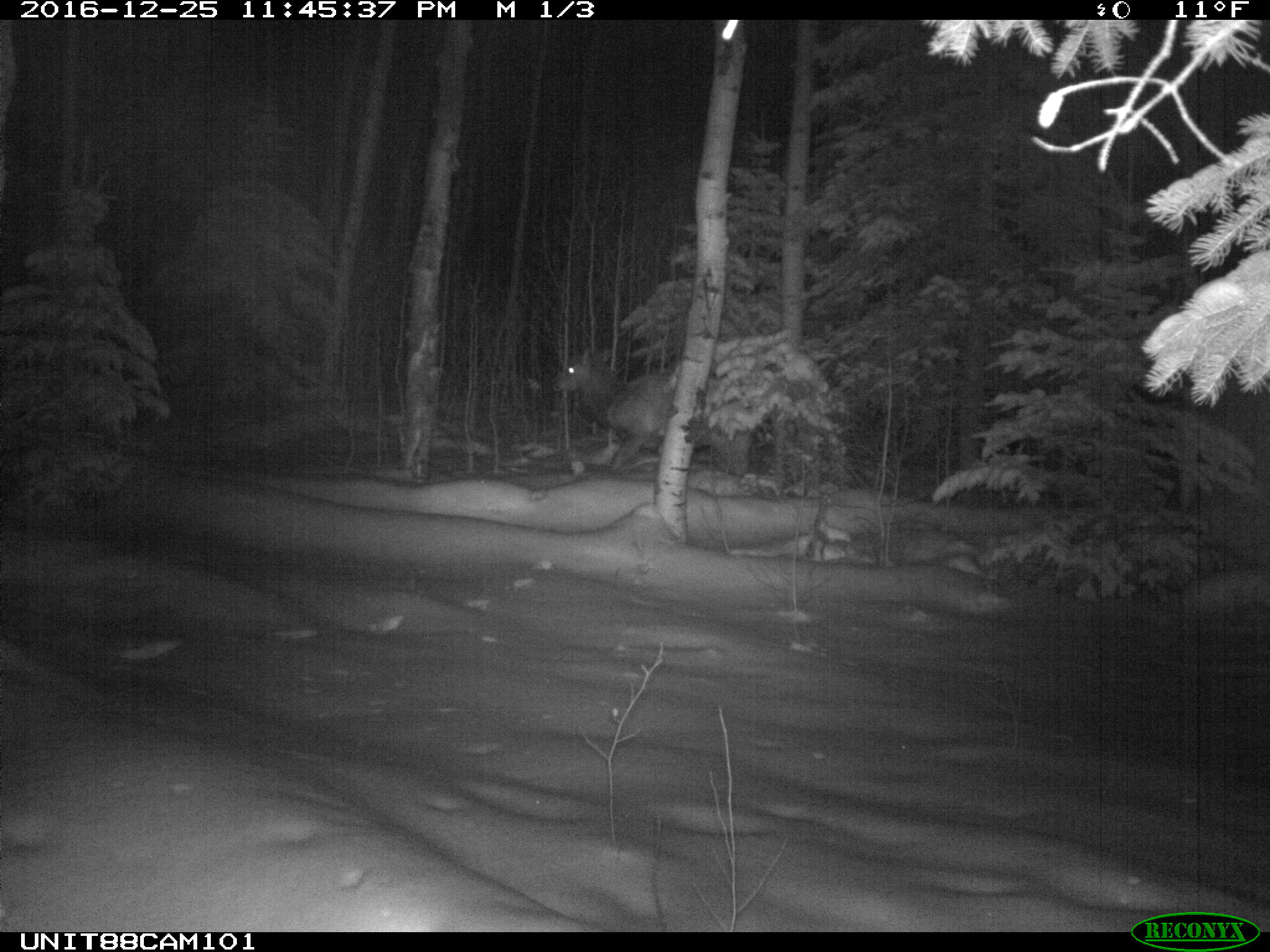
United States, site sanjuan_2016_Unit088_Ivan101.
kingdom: Animalia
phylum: Chordata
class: Mammalia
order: Artiodactyla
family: Cervidae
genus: Cervus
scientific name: Cervus elaphus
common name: red deer